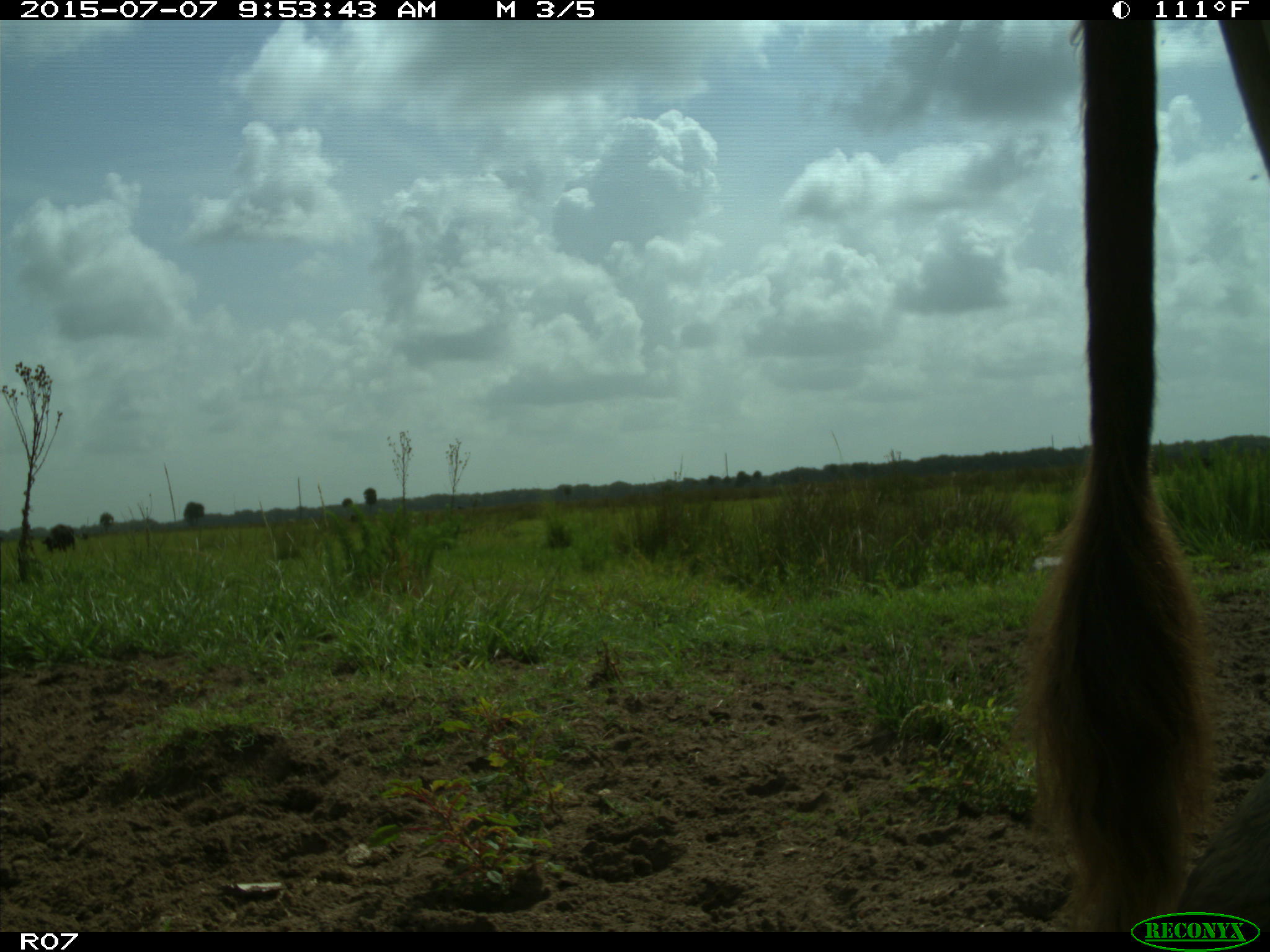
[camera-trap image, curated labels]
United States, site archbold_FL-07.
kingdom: Animalia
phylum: Chordata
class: Mammalia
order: Artiodactyla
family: Bovidae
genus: Bos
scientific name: Bos taurus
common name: domestic cow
Bos taurus (domestic cow).